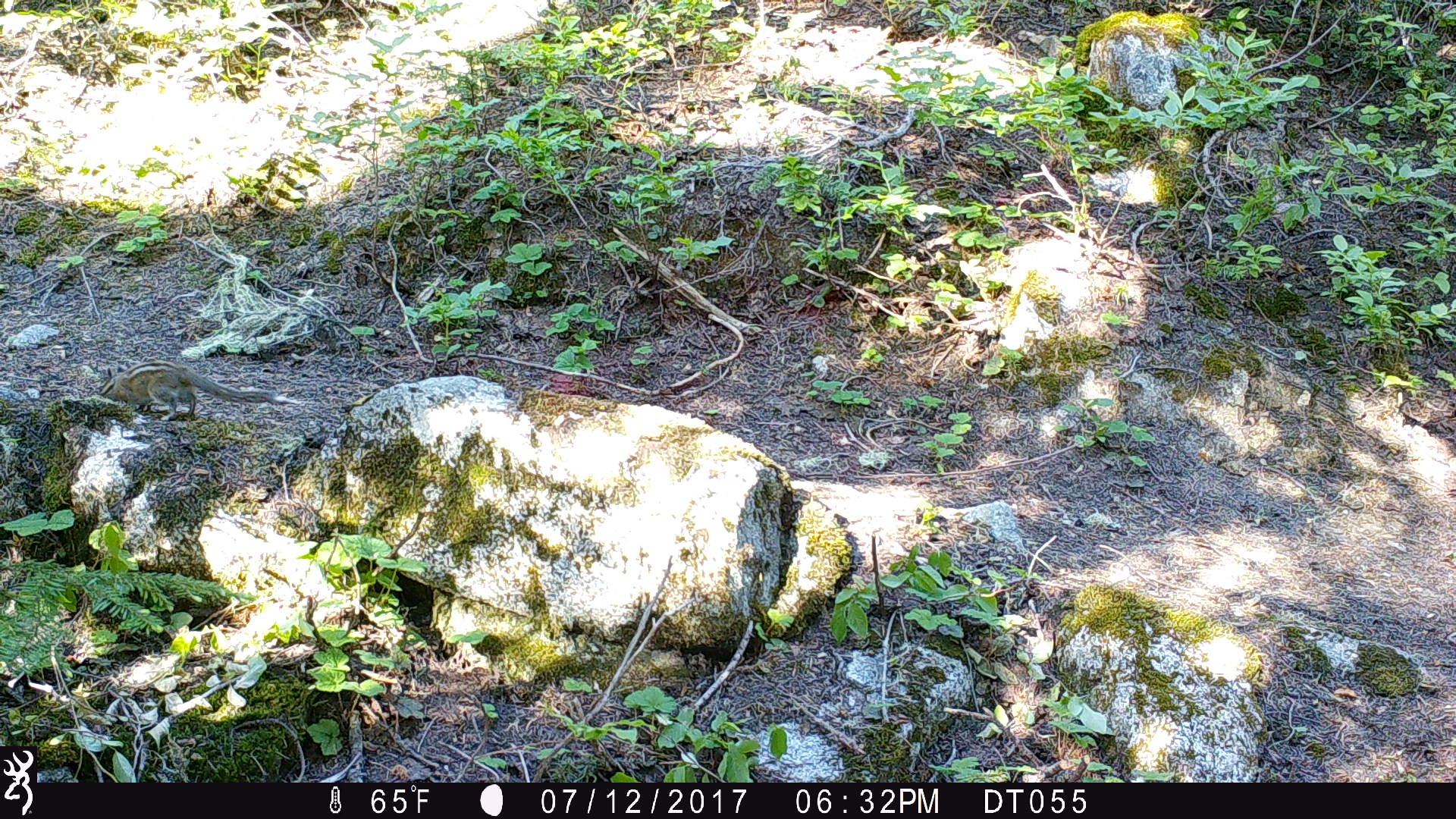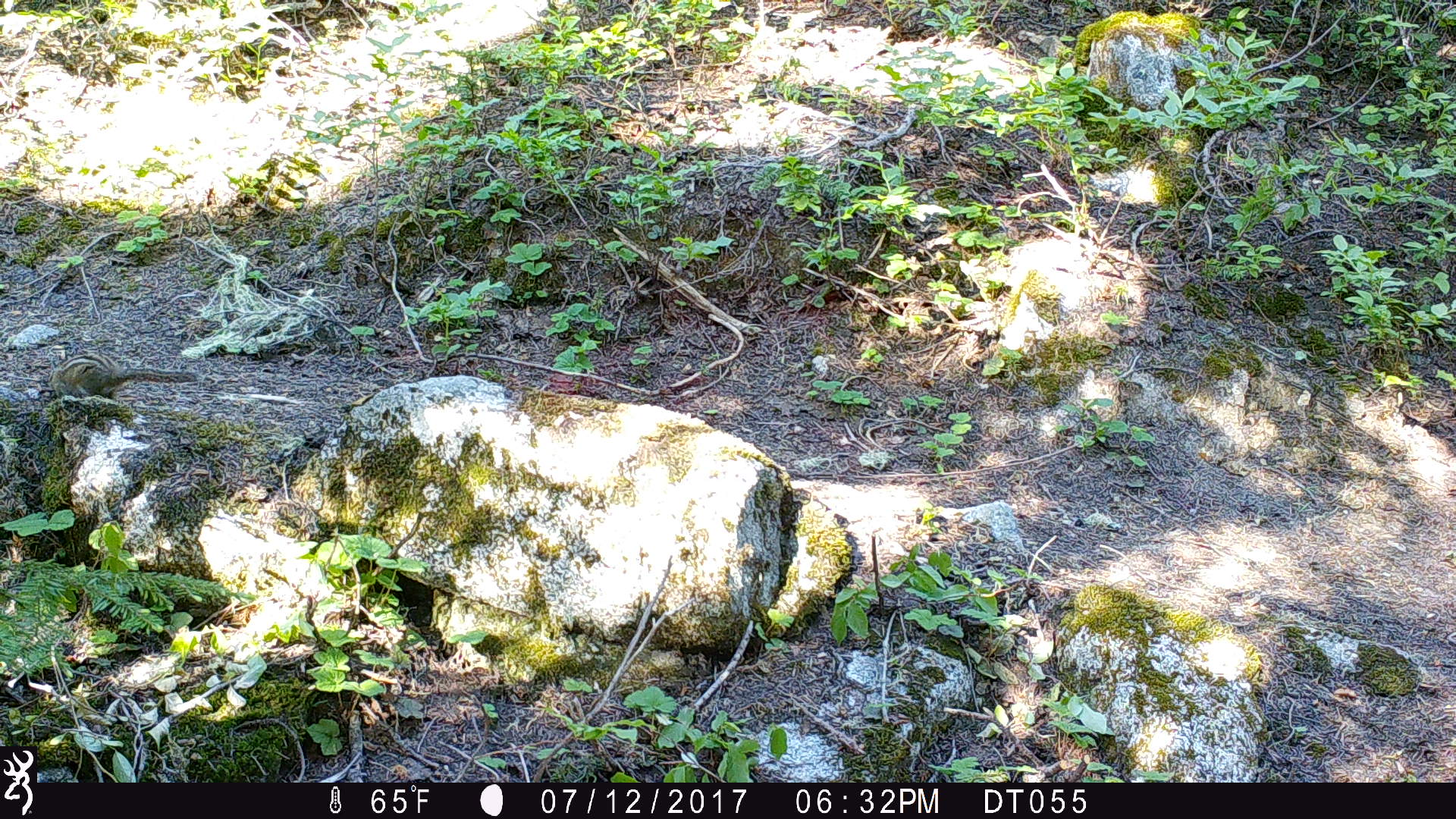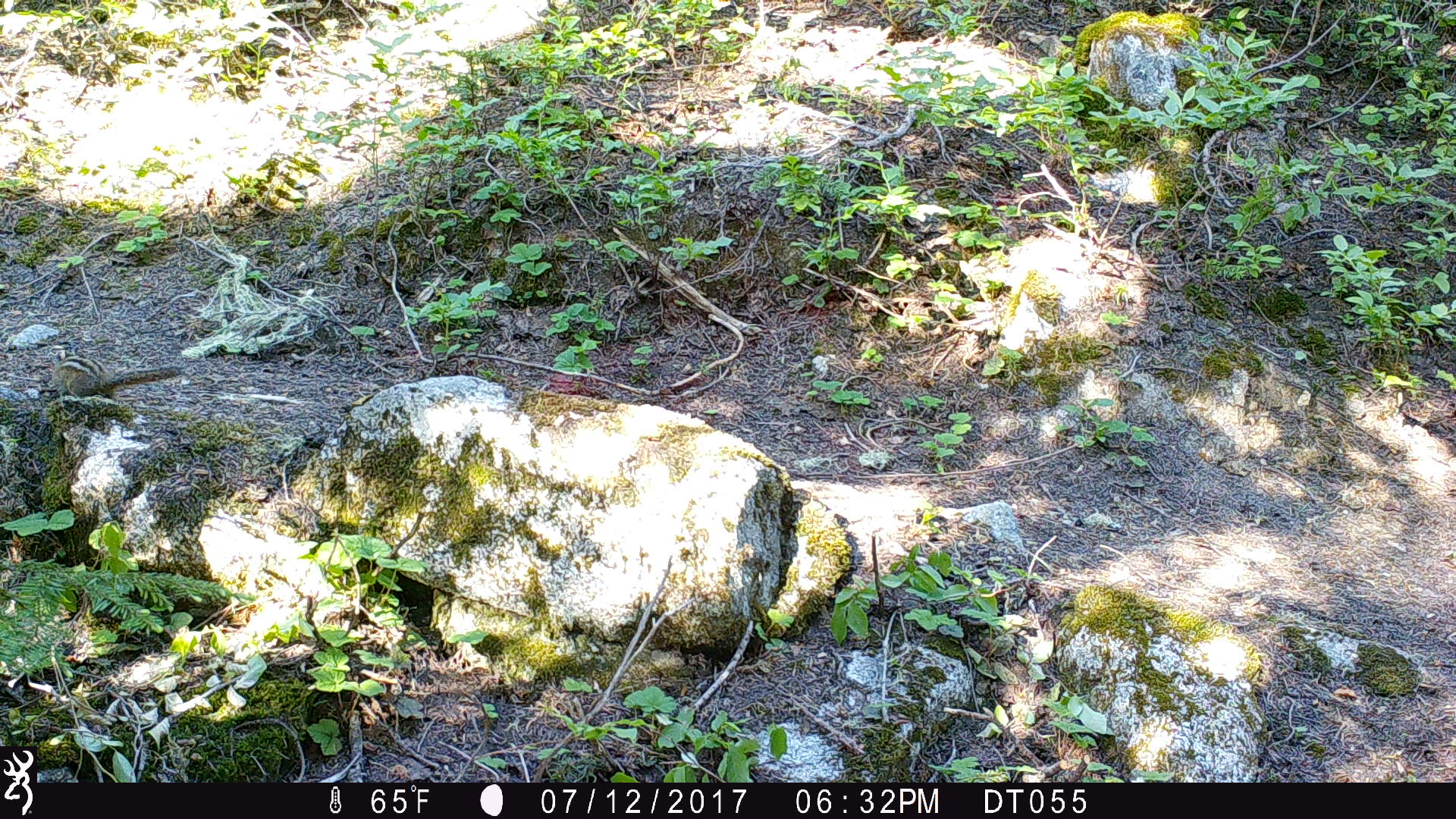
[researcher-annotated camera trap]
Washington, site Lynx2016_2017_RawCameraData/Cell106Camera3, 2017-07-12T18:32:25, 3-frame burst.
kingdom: Animalia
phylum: Chordata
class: Mammalia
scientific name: Mammalia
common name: small mammal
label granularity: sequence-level